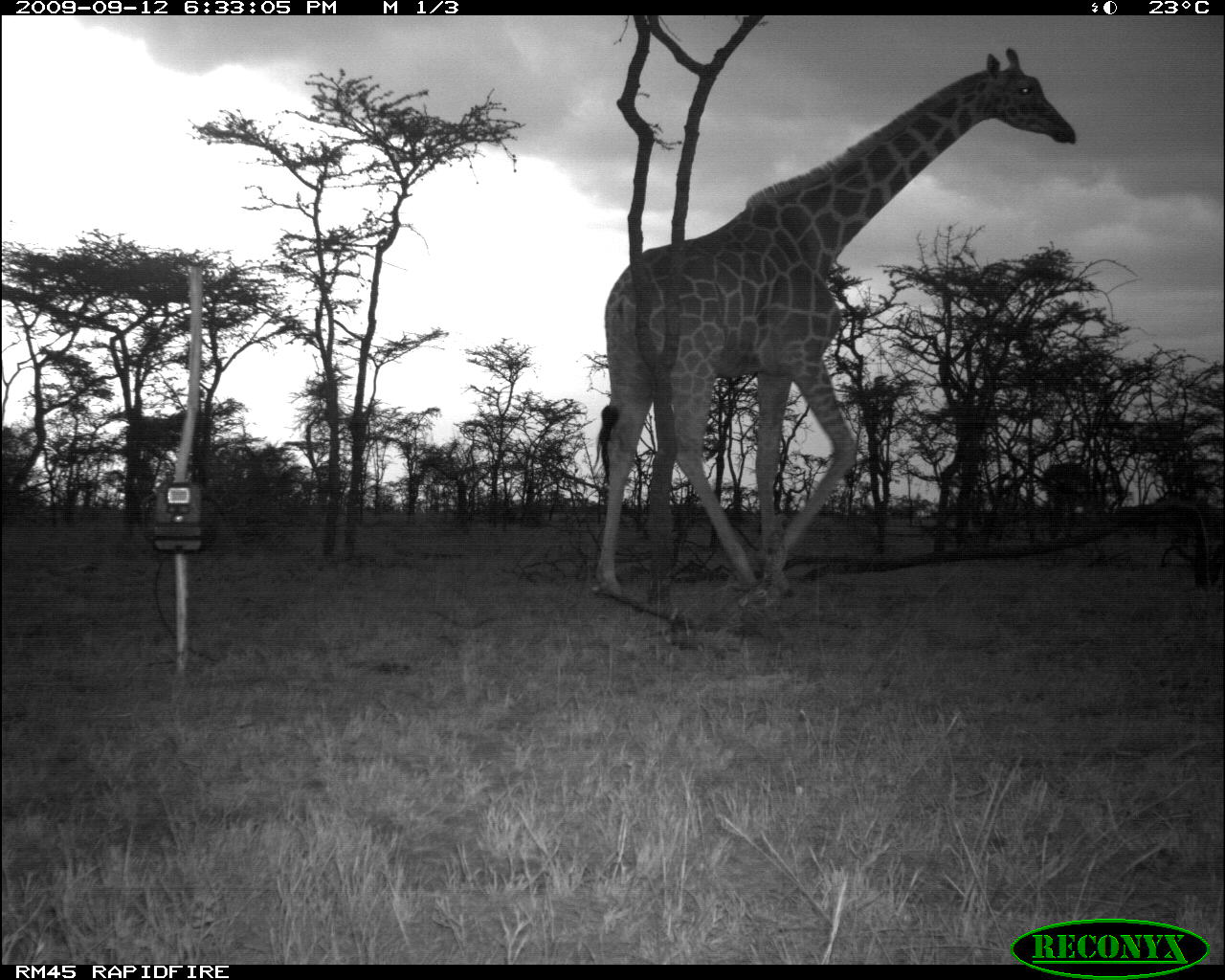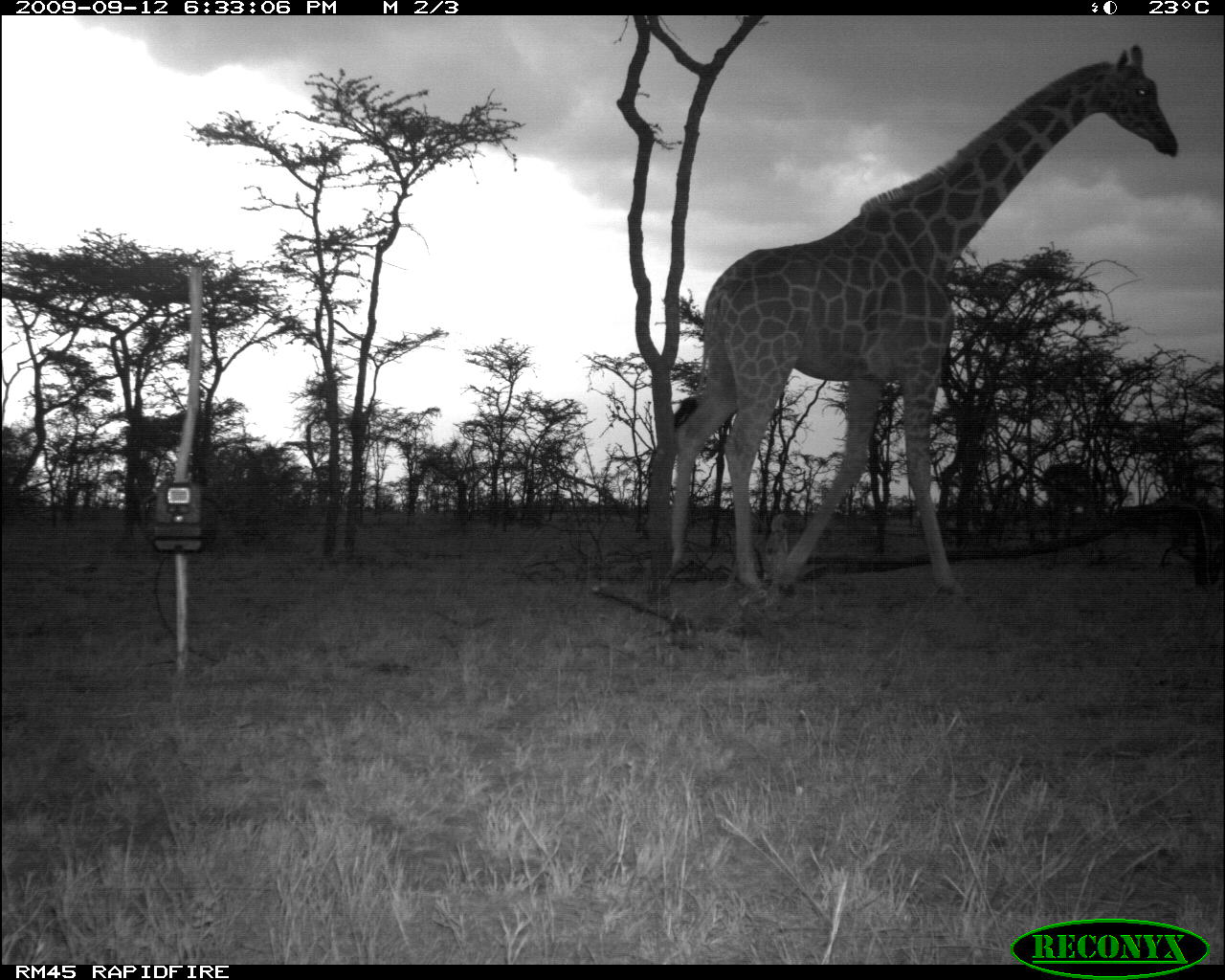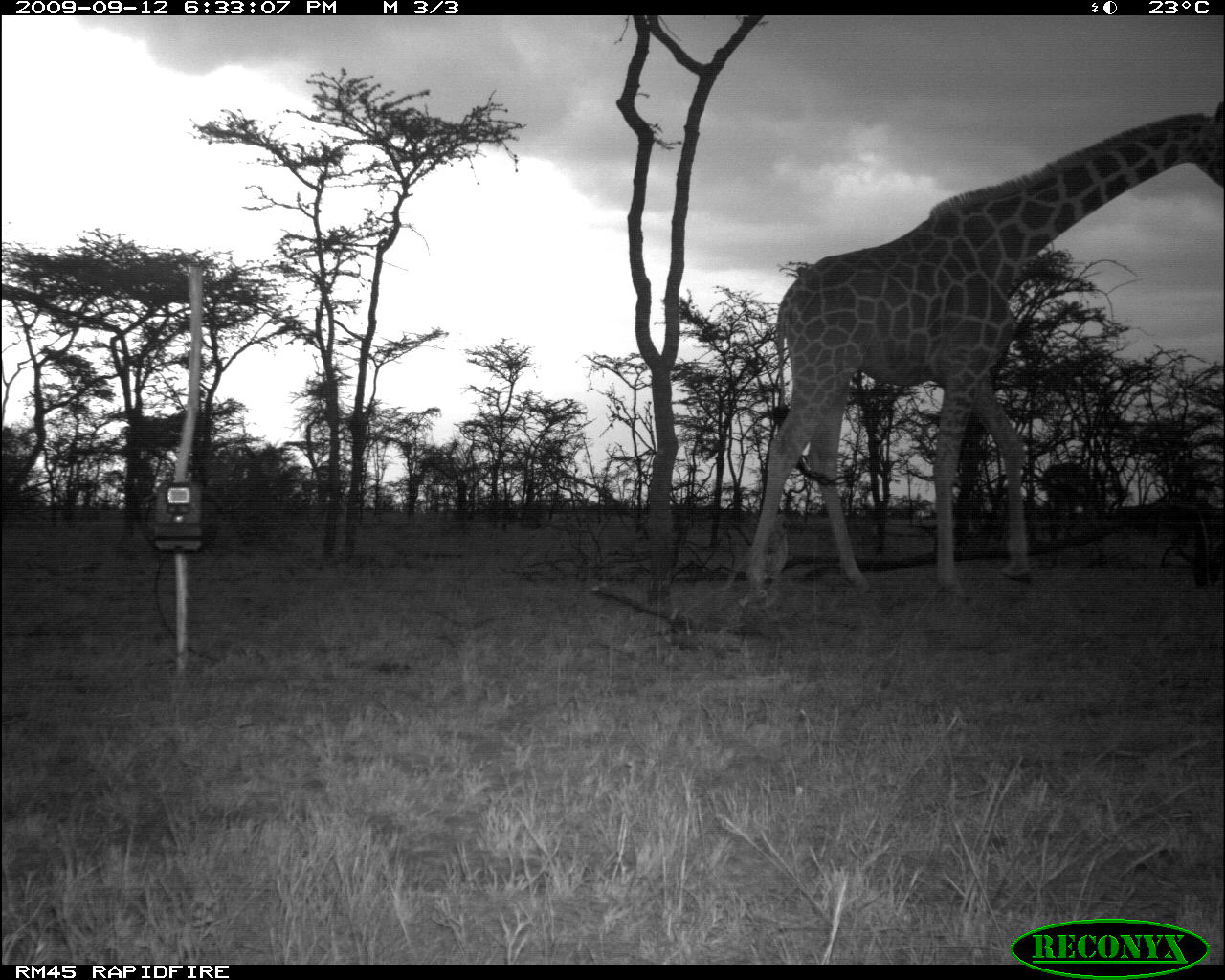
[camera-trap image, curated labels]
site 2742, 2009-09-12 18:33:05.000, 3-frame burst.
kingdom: Animalia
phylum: Chordata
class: Mammalia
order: Artiodactyla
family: Giraffidae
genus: Giraffa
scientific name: Giraffa camelopardalis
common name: giraffe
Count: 1.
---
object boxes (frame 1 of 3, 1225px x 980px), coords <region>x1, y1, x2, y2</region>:
giraffa camelopardalis: <region>594, 48, 1076, 609</region>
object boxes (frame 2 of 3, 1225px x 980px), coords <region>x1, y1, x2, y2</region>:
giraffa camelopardalis: <region>665, 43, 1180, 600</region>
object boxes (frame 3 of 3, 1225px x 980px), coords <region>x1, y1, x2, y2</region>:
giraffa camelopardalis: <region>745, 102, 1225, 608</region>